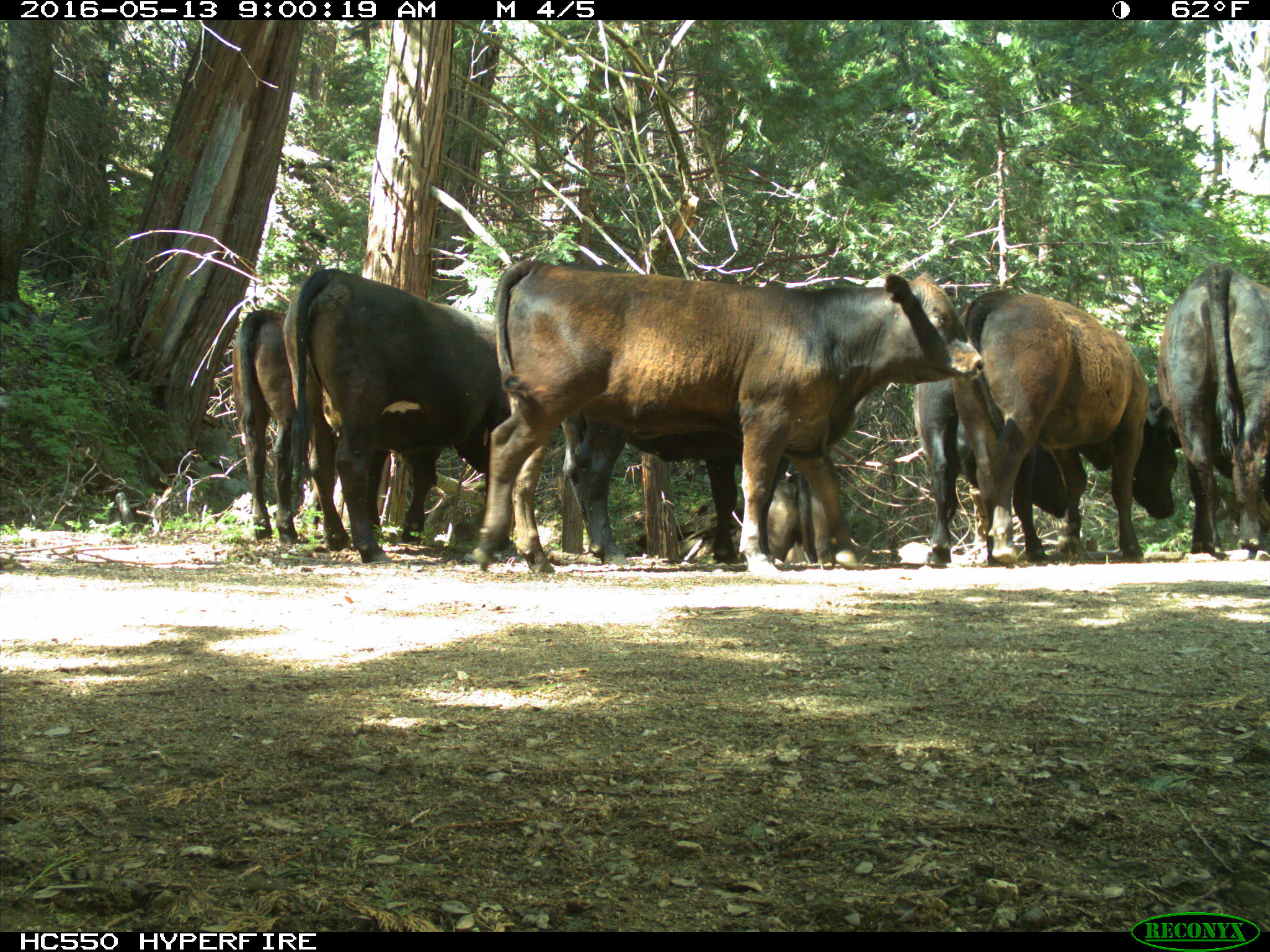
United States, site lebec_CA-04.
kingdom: Animalia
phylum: Chordata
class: Mammalia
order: Artiodactyla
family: Bovidae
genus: Bos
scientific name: Bos taurus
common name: domestic cow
Bos taurus (domestic cow).